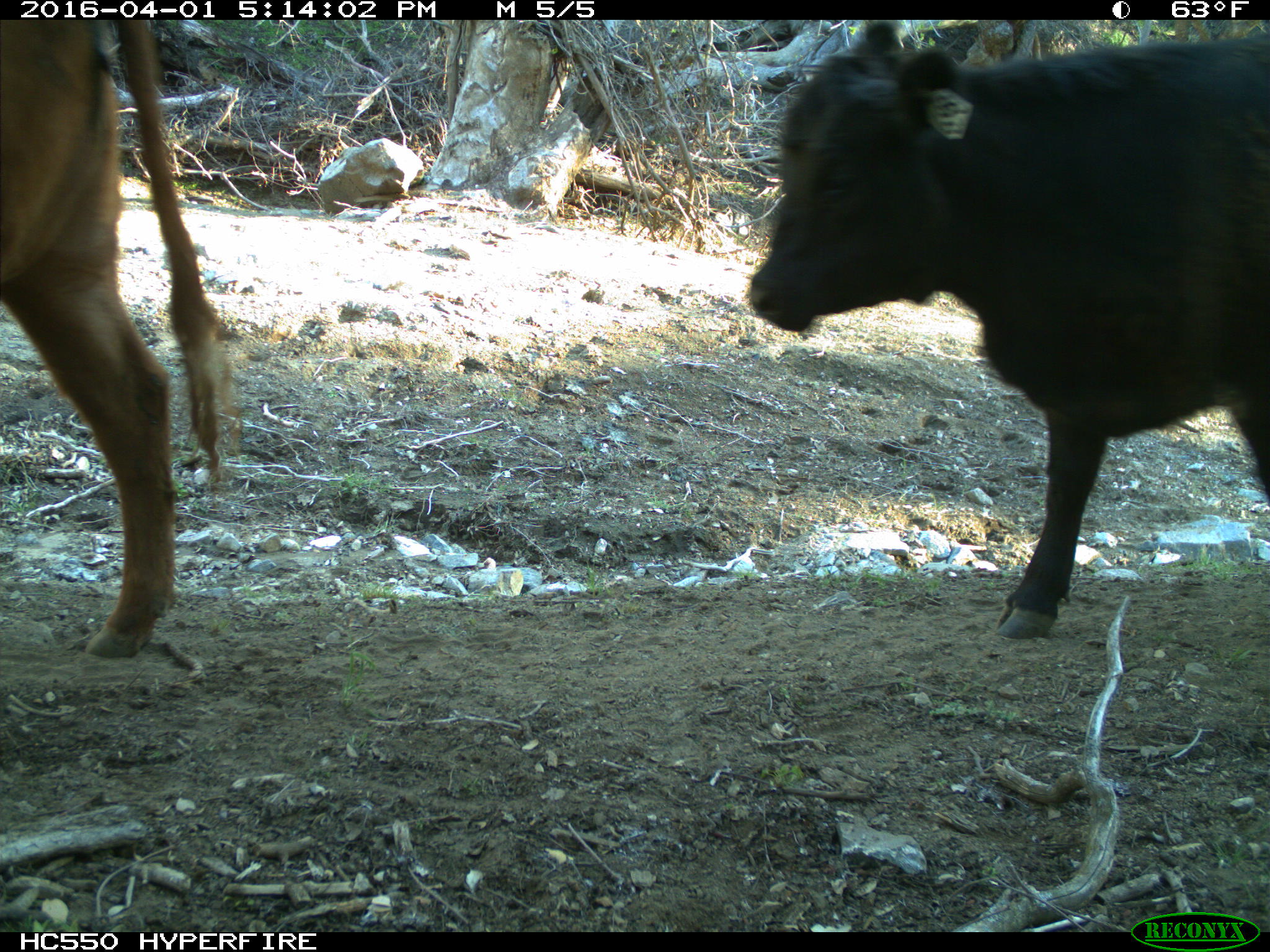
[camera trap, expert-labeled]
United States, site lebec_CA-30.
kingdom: Animalia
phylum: Chordata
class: Mammalia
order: Artiodactyla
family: Bovidae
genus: Bos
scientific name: Bos taurus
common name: domestic cow